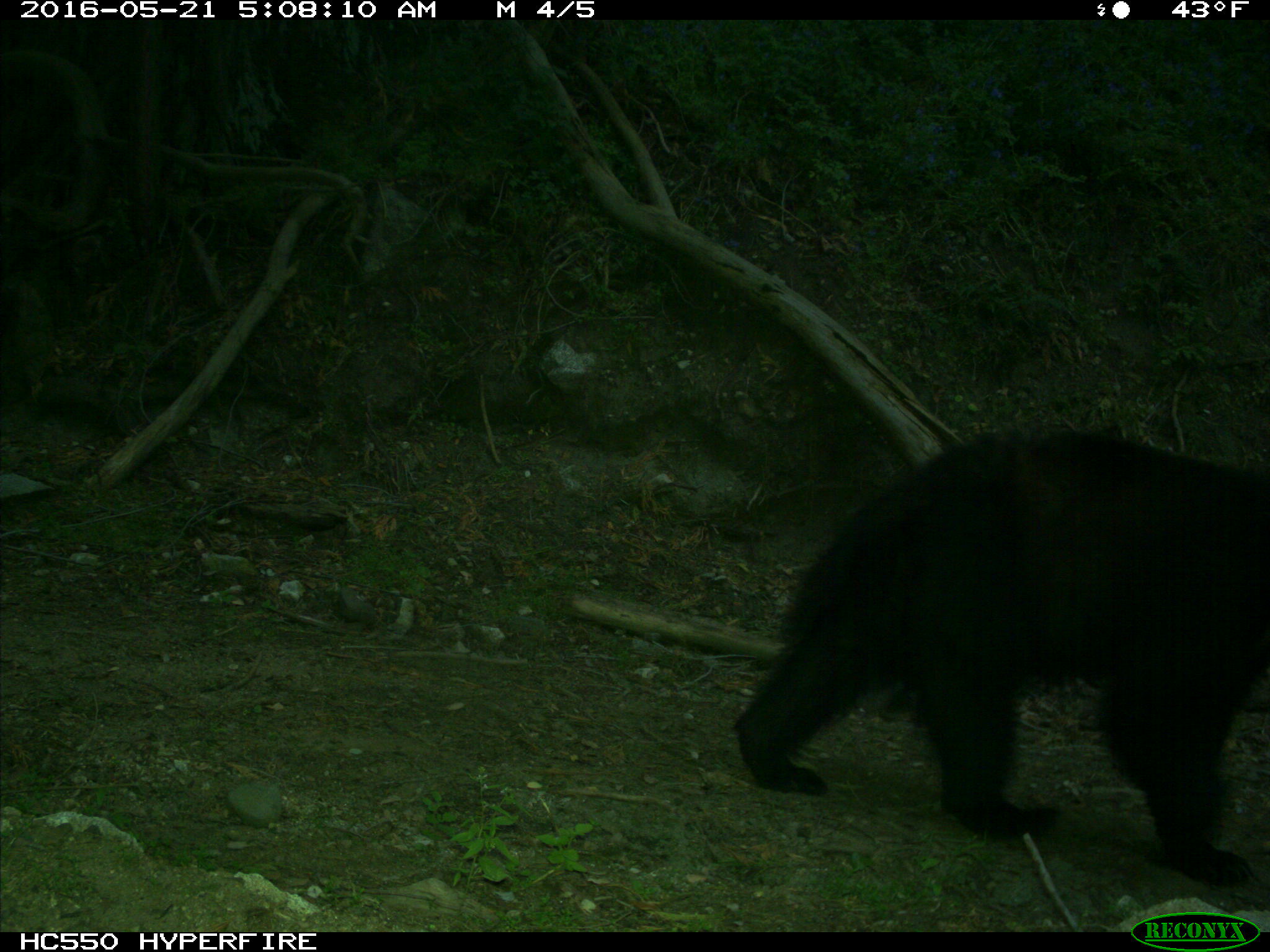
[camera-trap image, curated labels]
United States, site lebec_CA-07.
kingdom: Animalia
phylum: Chordata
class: Mammalia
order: Carnivora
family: Ursidae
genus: Ursus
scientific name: Ursus americanus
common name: american black bear